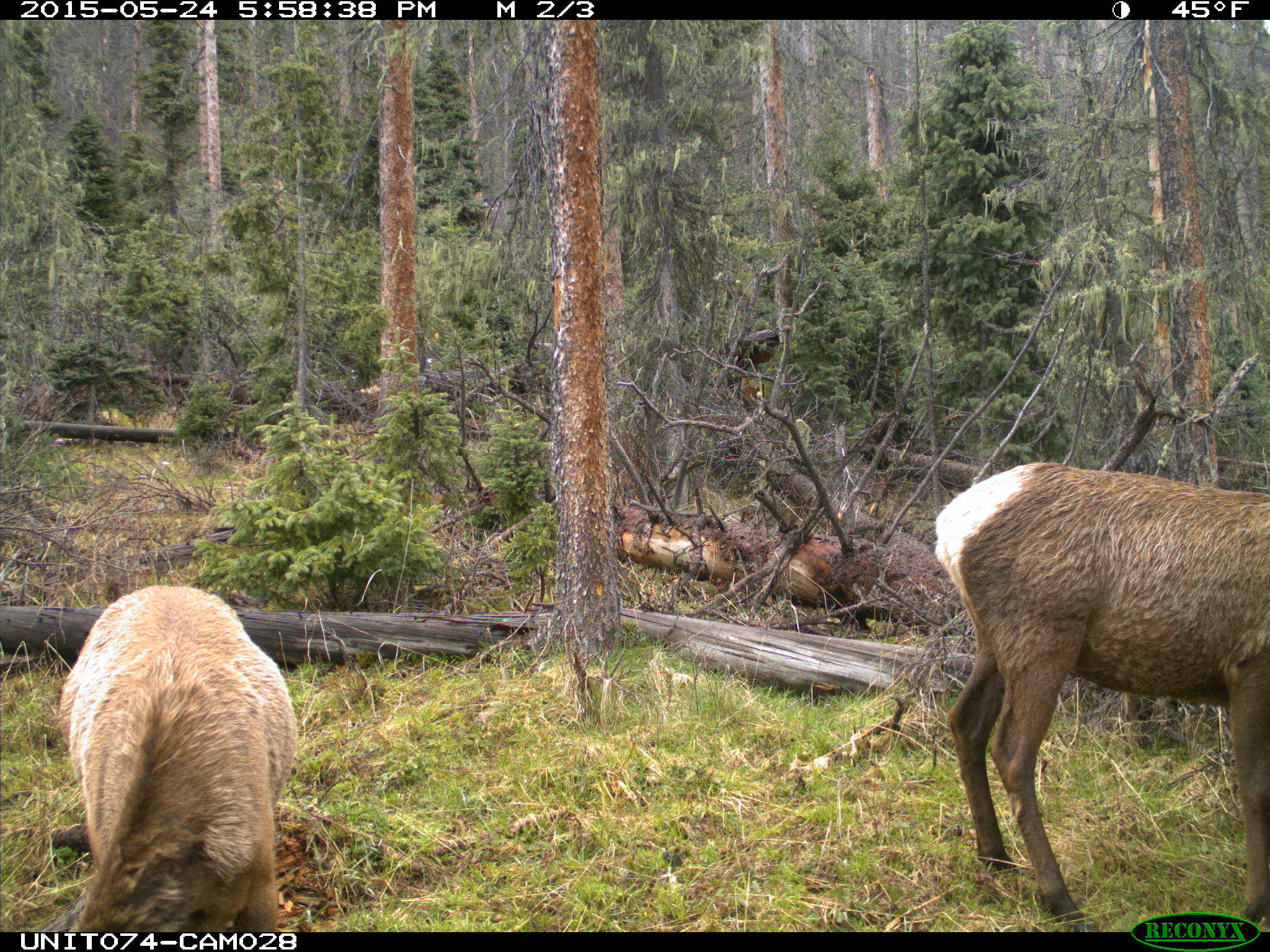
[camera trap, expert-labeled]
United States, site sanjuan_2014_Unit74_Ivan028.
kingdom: Animalia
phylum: Chordata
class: Mammalia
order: Artiodactyla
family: Cervidae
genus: Cervus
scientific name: Cervus elaphus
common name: red deer